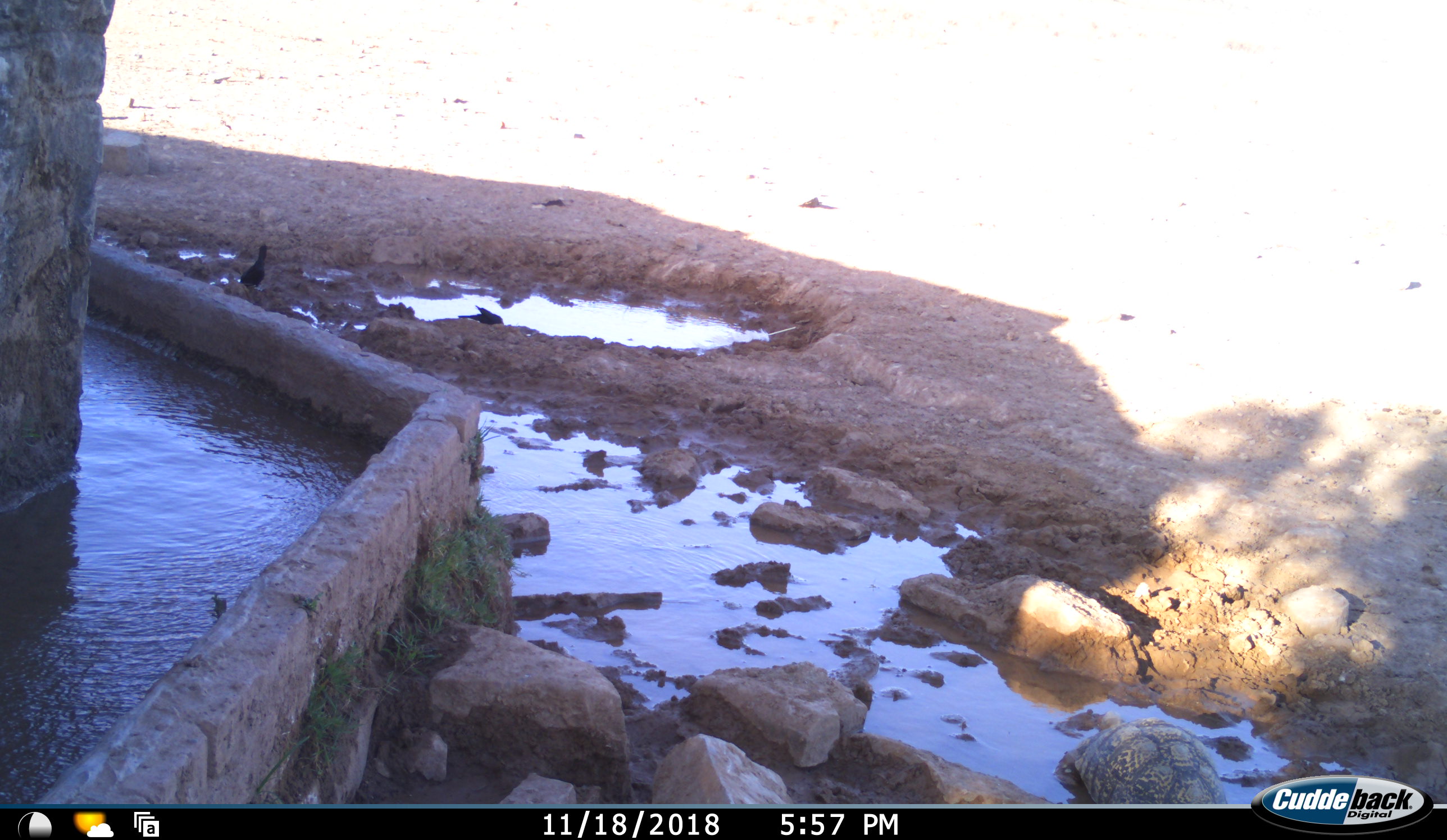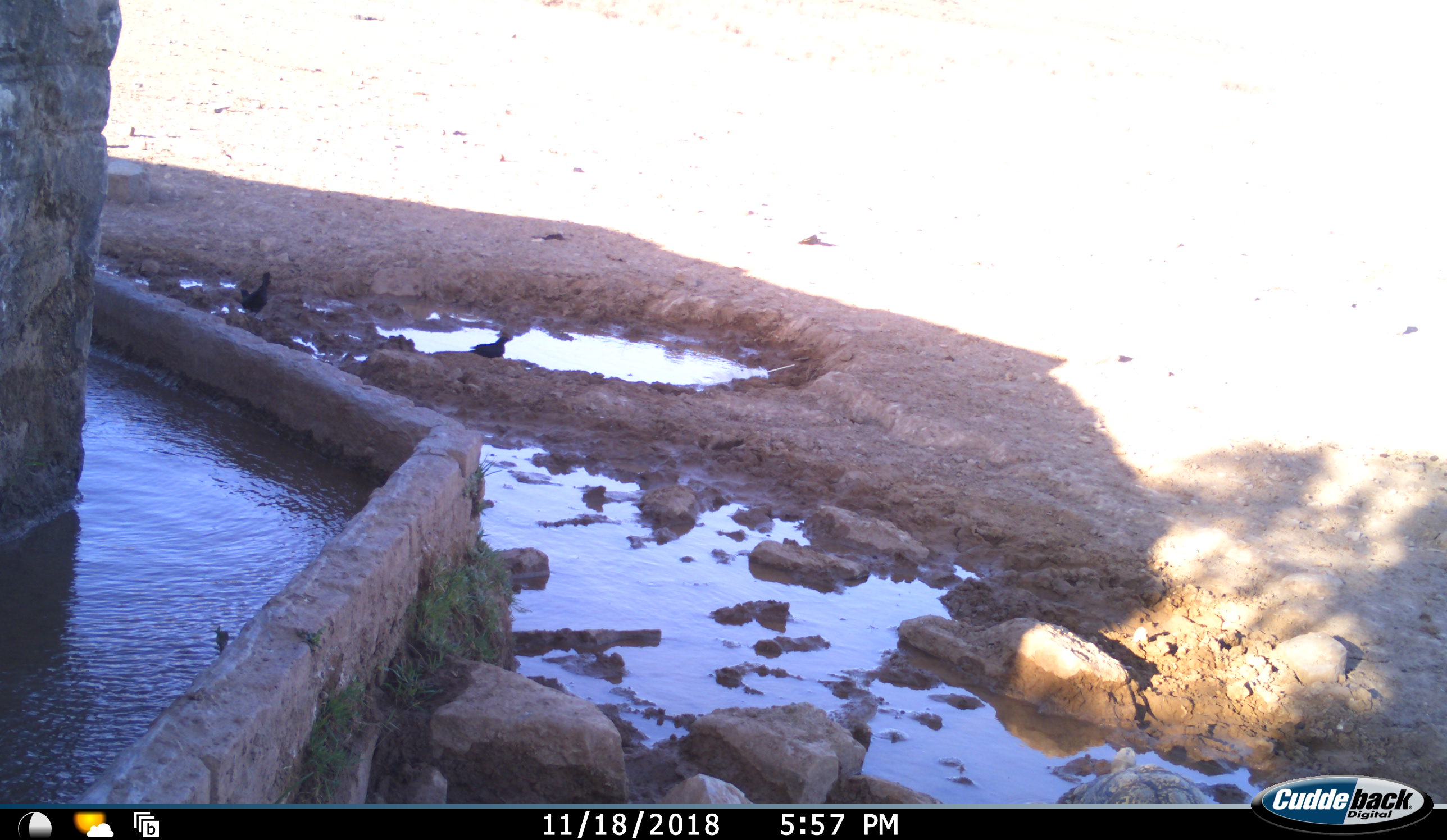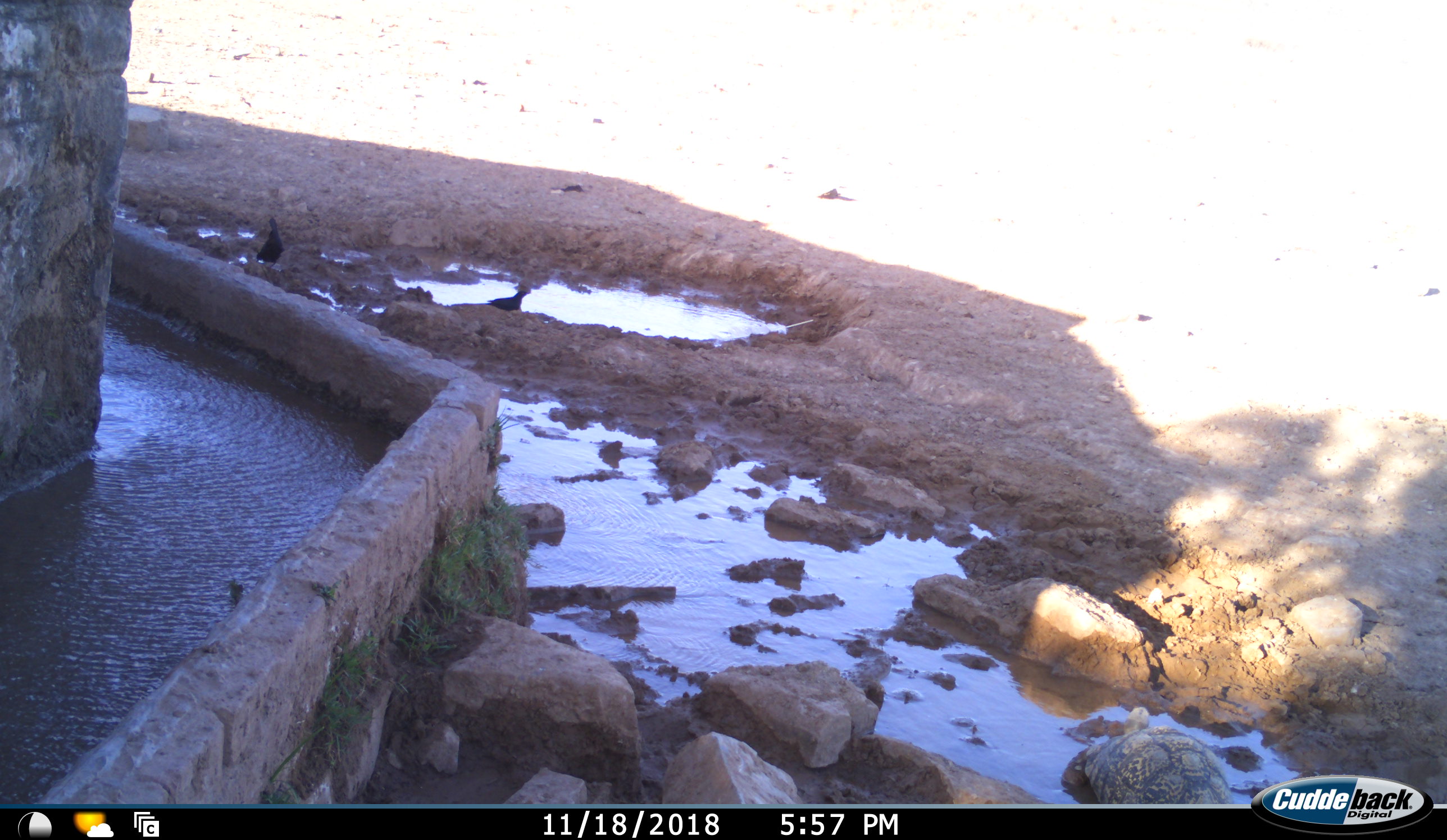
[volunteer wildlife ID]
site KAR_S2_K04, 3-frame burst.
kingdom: Animalia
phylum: Chordata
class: Aves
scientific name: Aves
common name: bird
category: birdother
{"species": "birdother (bird) (Aves)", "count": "2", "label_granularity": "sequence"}